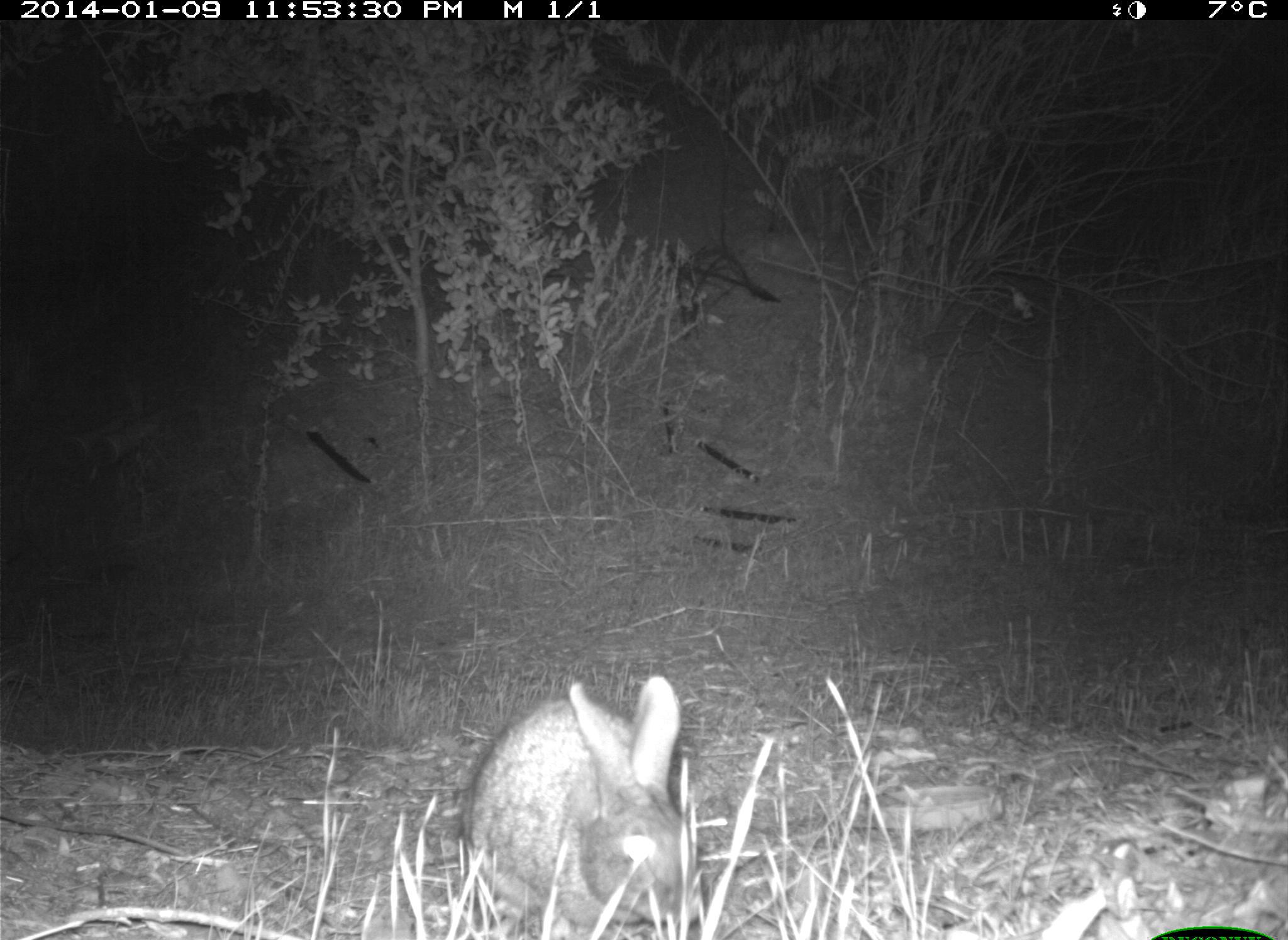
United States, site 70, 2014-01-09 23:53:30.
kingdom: Animalia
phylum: Chordata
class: Mammalia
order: Lagomorpha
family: Leporidae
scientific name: Leporidae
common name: rabbits and hares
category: rabbit